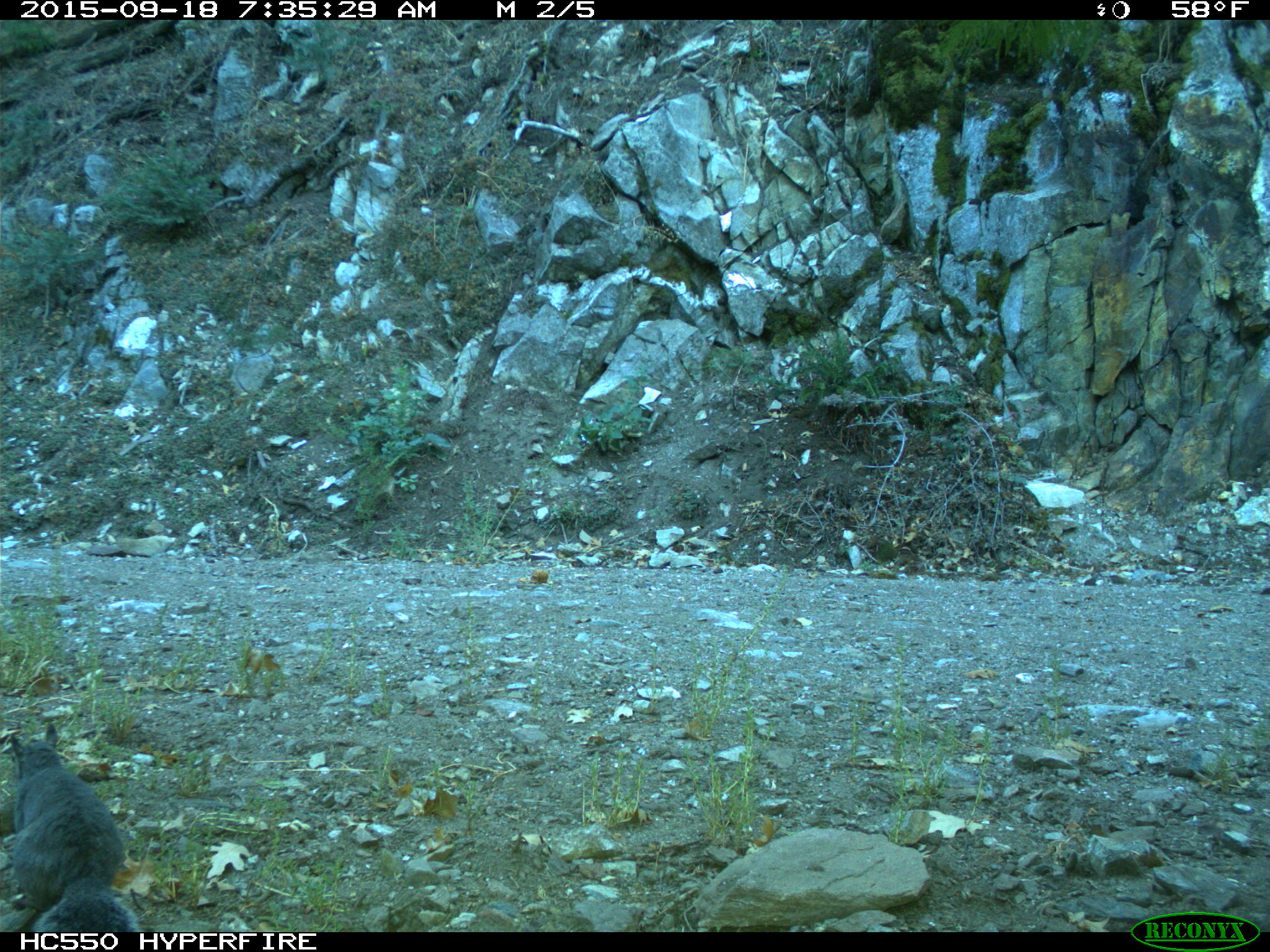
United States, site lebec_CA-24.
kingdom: Animalia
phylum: Chordata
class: Mammalia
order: Rodentia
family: Sciuridae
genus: Sciurus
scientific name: Sciurus carolinensis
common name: eastern gray squirrel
Sciurus carolinensis (eastern gray squirrel).